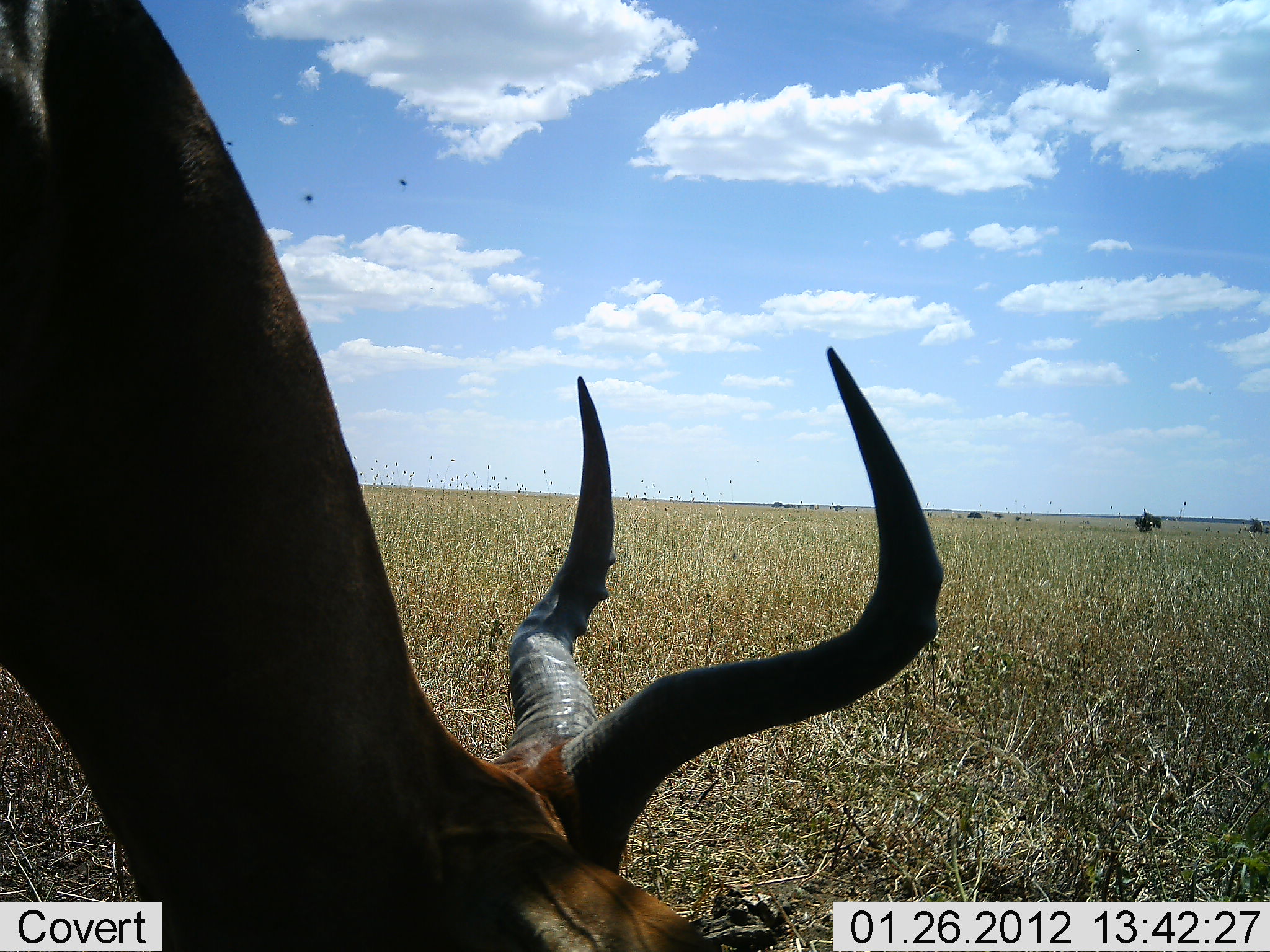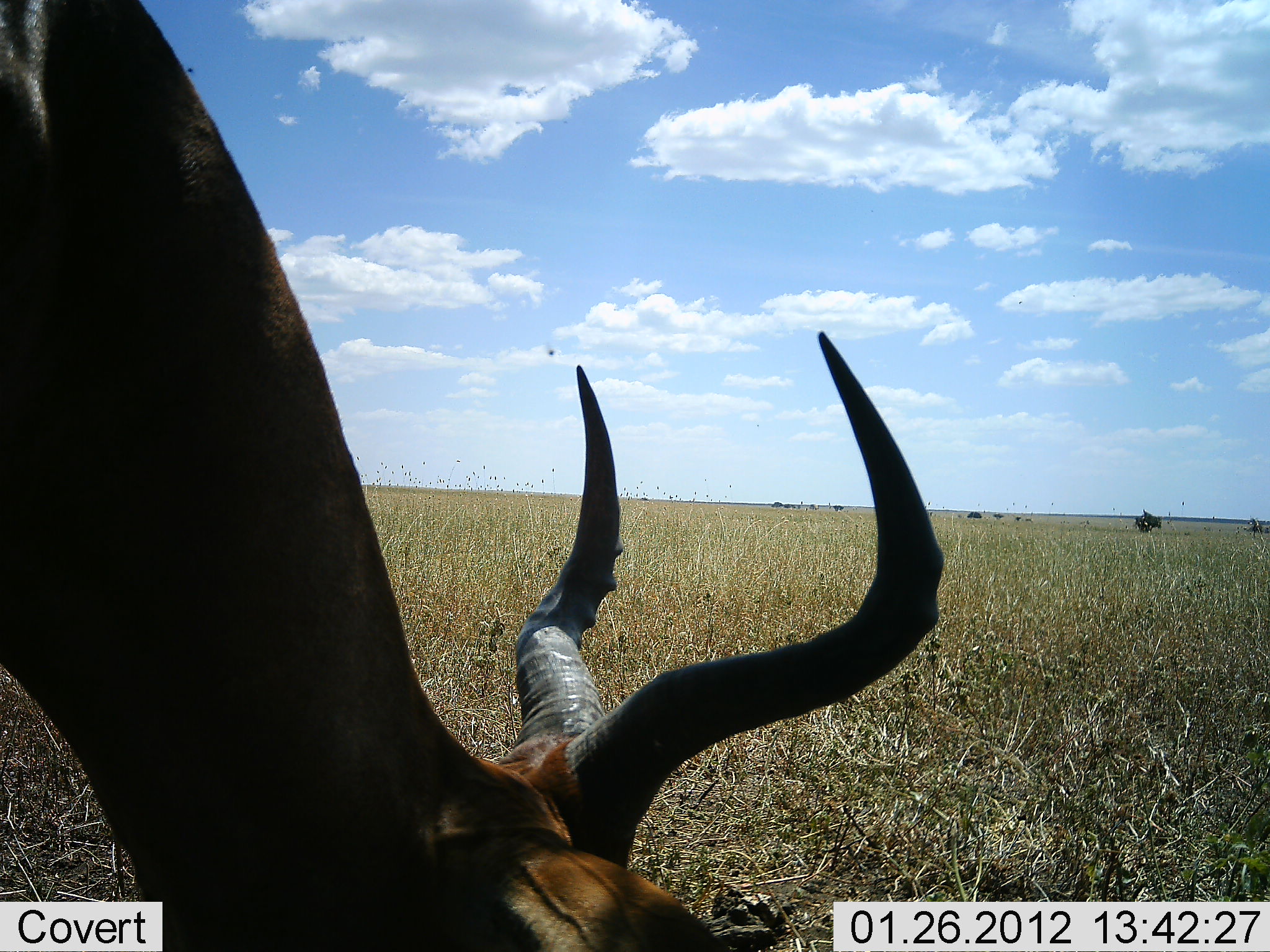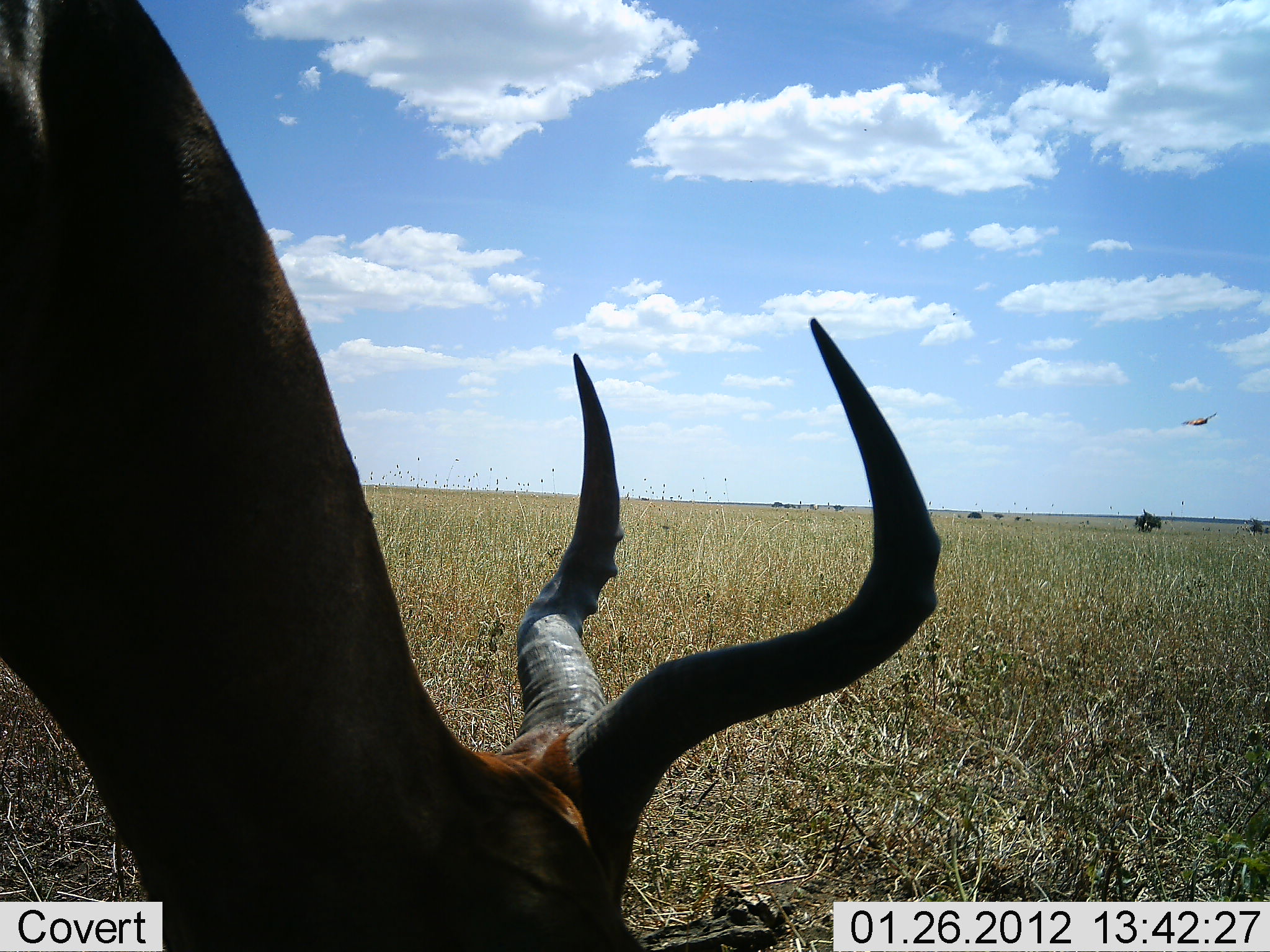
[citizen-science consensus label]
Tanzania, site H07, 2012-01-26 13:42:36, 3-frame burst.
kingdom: Animalia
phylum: Chordata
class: Mammalia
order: Artiodactyla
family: Bovidae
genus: Alcelaphus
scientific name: Alcelaphus buselaphus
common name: hartebeest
Hartebeest (Alcelaphus buselaphus), count 1. Behavior (volunteer vote fractions): standing 20%, resting 0%, moving 0%, interacting 0%. Young present (vote fraction): 0%. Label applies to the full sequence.